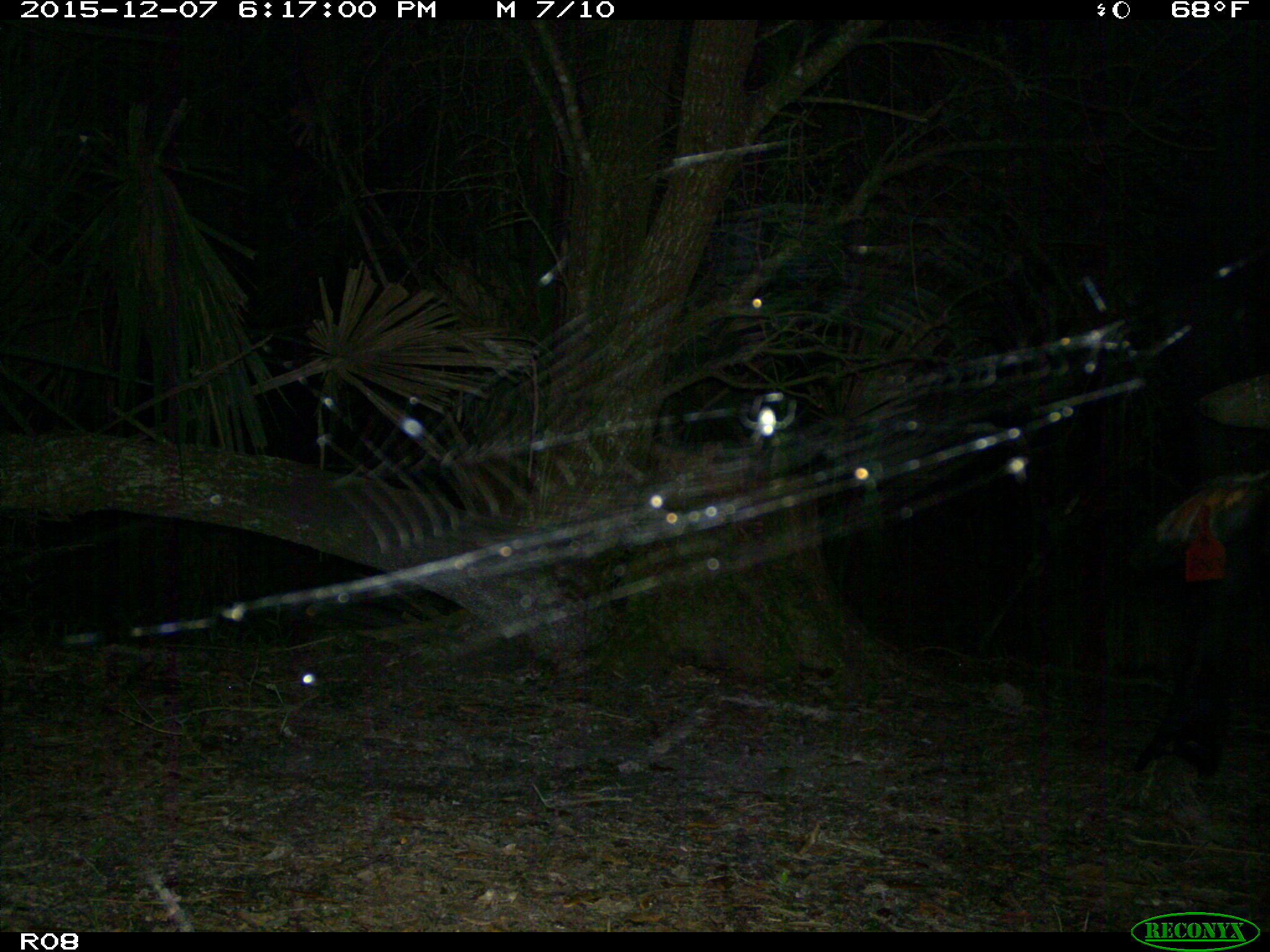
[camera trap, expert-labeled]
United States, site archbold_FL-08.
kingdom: Animalia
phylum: Chordata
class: Mammalia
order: Artiodactyla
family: Bovidae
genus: Bos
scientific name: Bos taurus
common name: domestic cow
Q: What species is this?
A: Bos taurus (domestic cow).